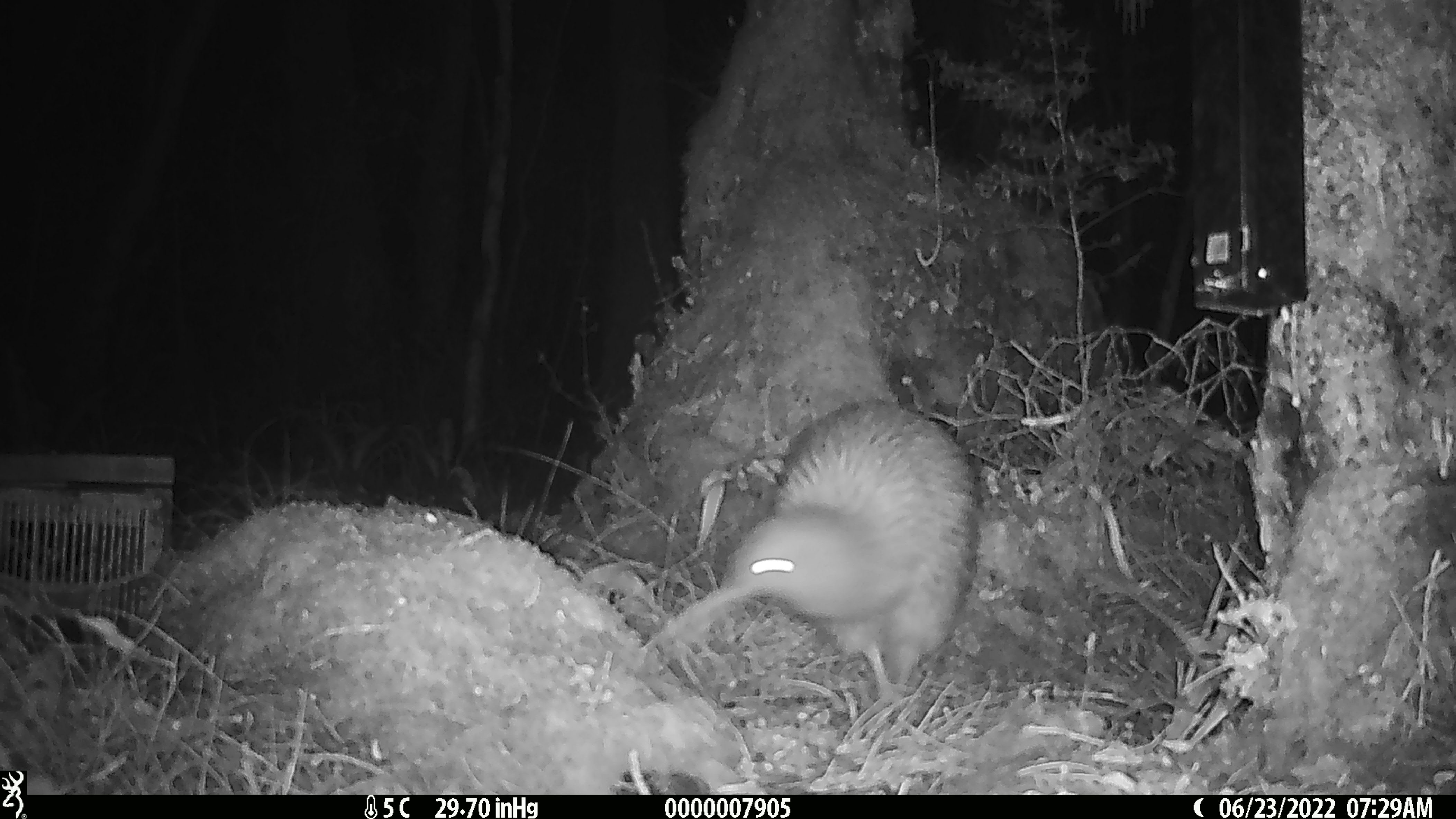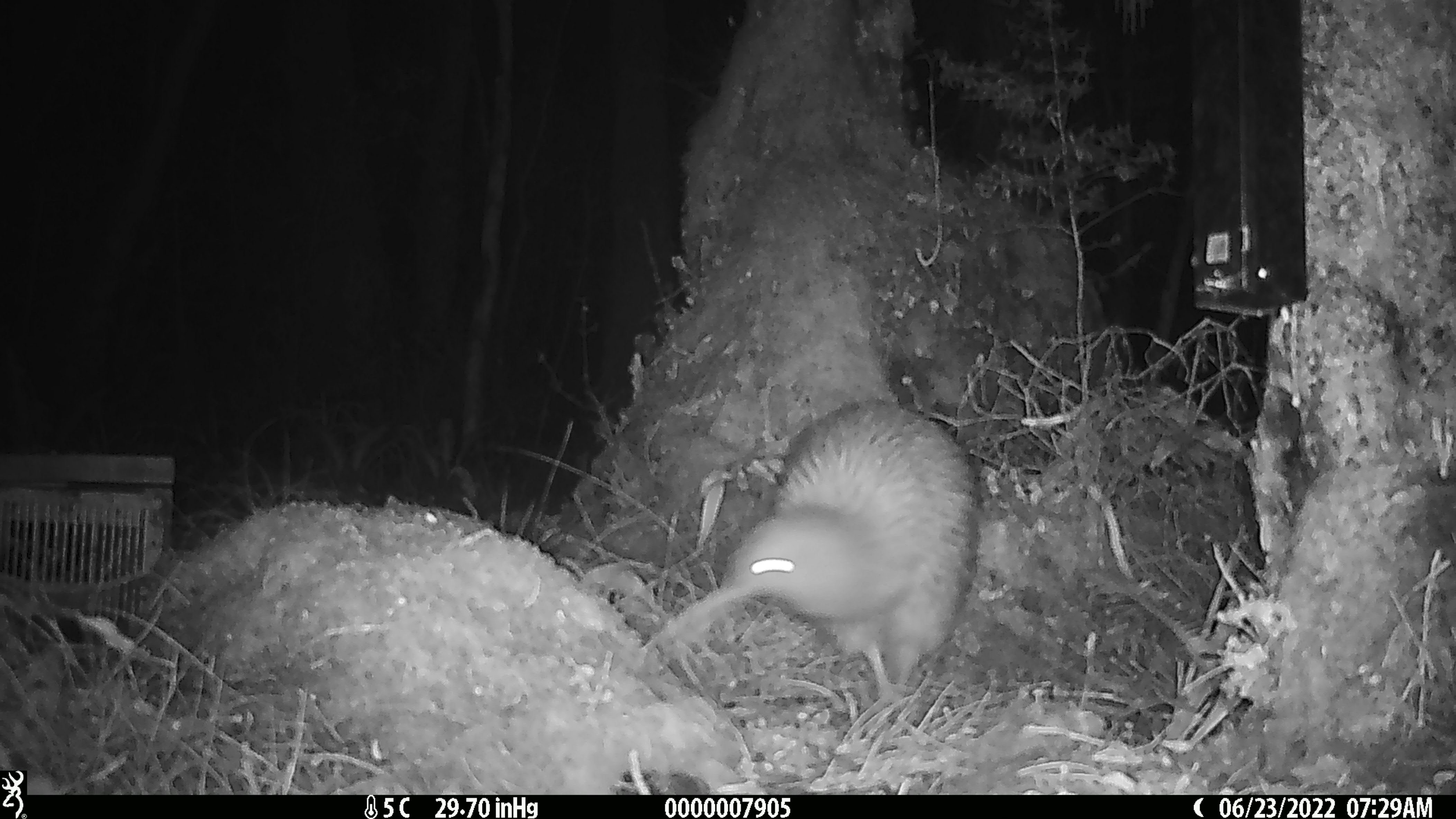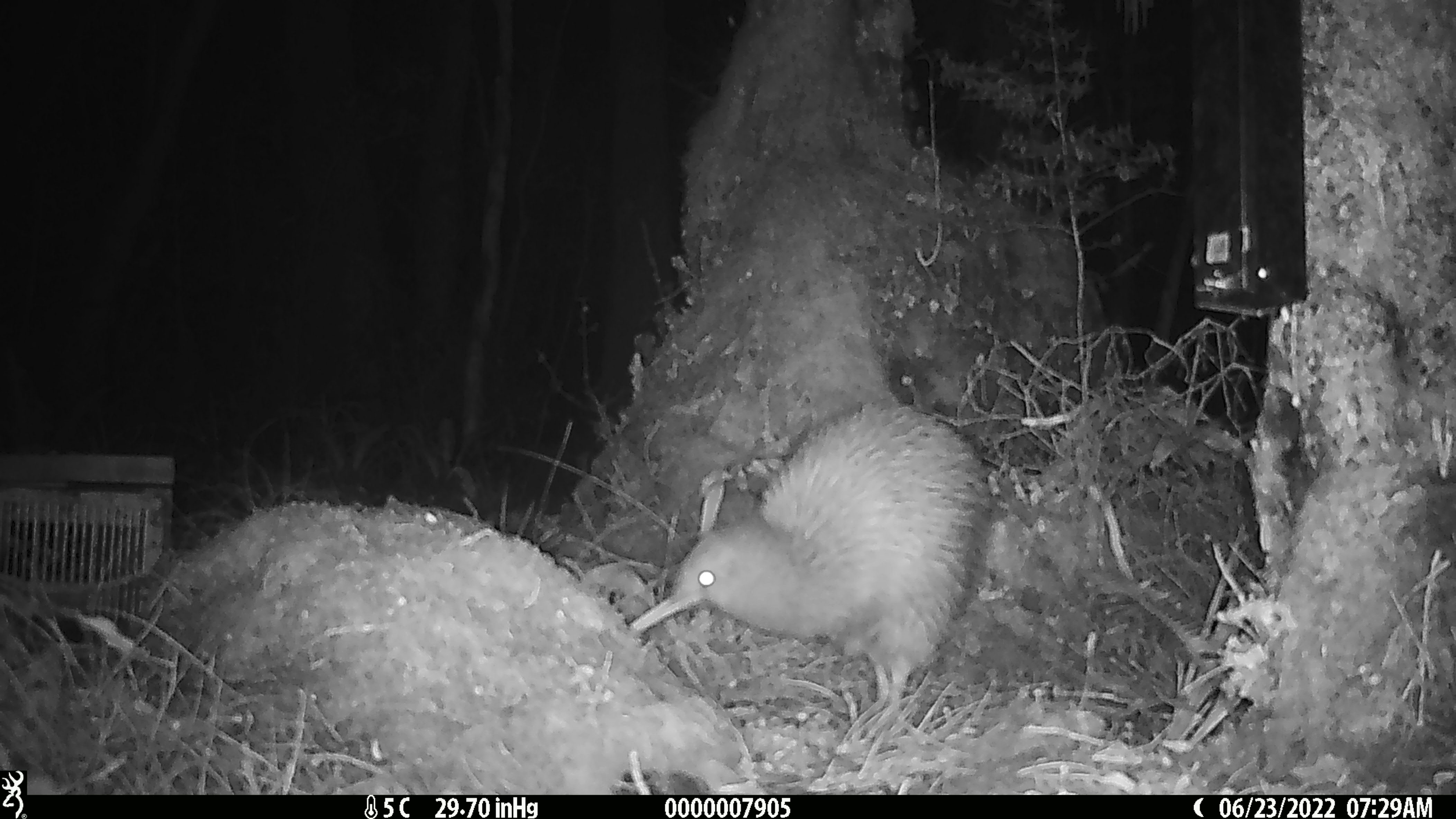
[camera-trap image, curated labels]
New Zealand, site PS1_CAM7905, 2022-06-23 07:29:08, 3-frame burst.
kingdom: Animalia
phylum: Chordata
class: Aves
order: Apterygiformes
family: Apterygidae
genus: Apteryx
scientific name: Apteryx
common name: kiwi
Kiwi (Apteryx).